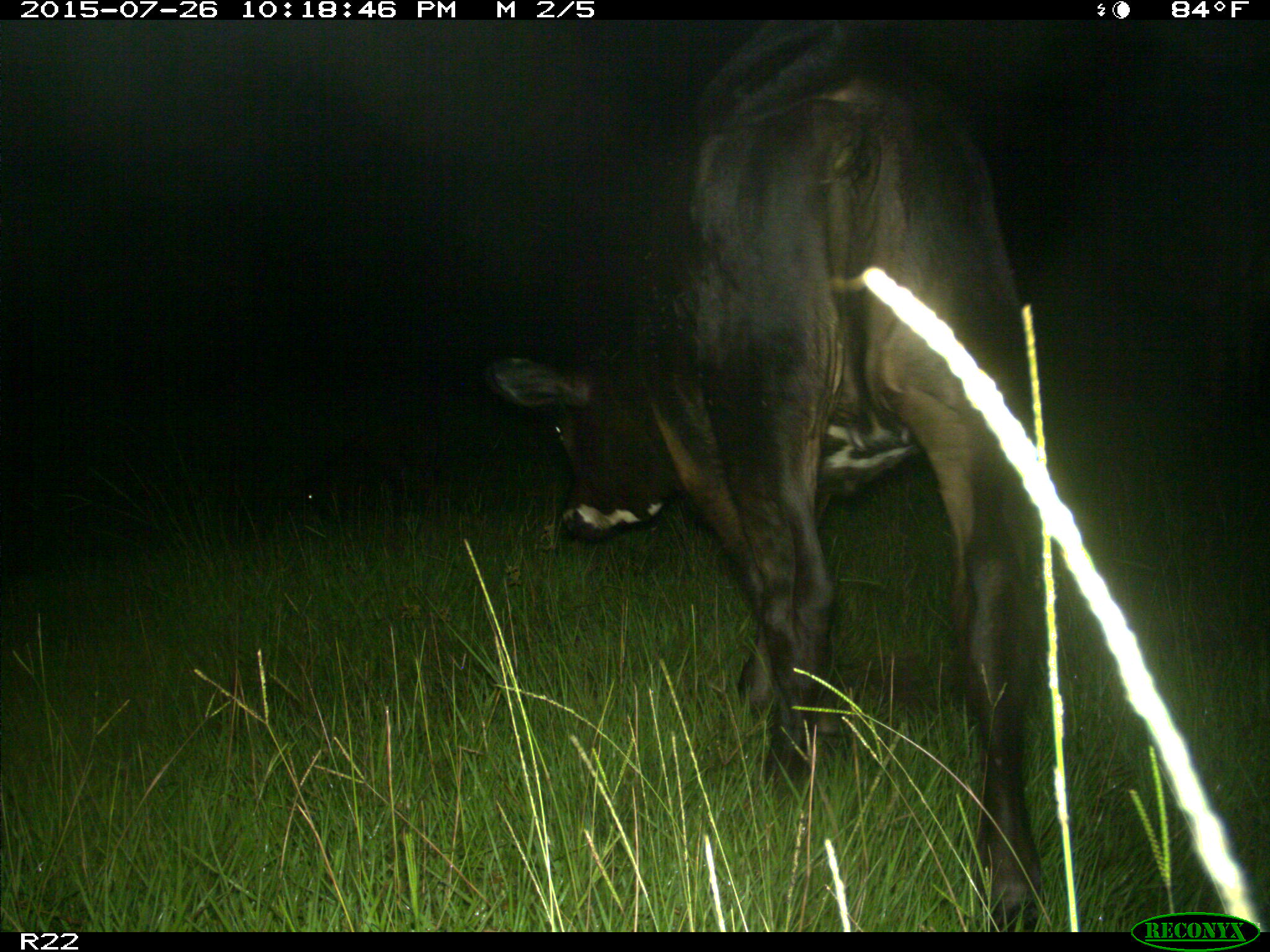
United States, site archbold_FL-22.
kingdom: Animalia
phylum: Chordata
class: Mammalia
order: Artiodactyla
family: Bovidae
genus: Bos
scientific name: Bos taurus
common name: domestic cow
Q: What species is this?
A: Bos taurus (domestic cow).